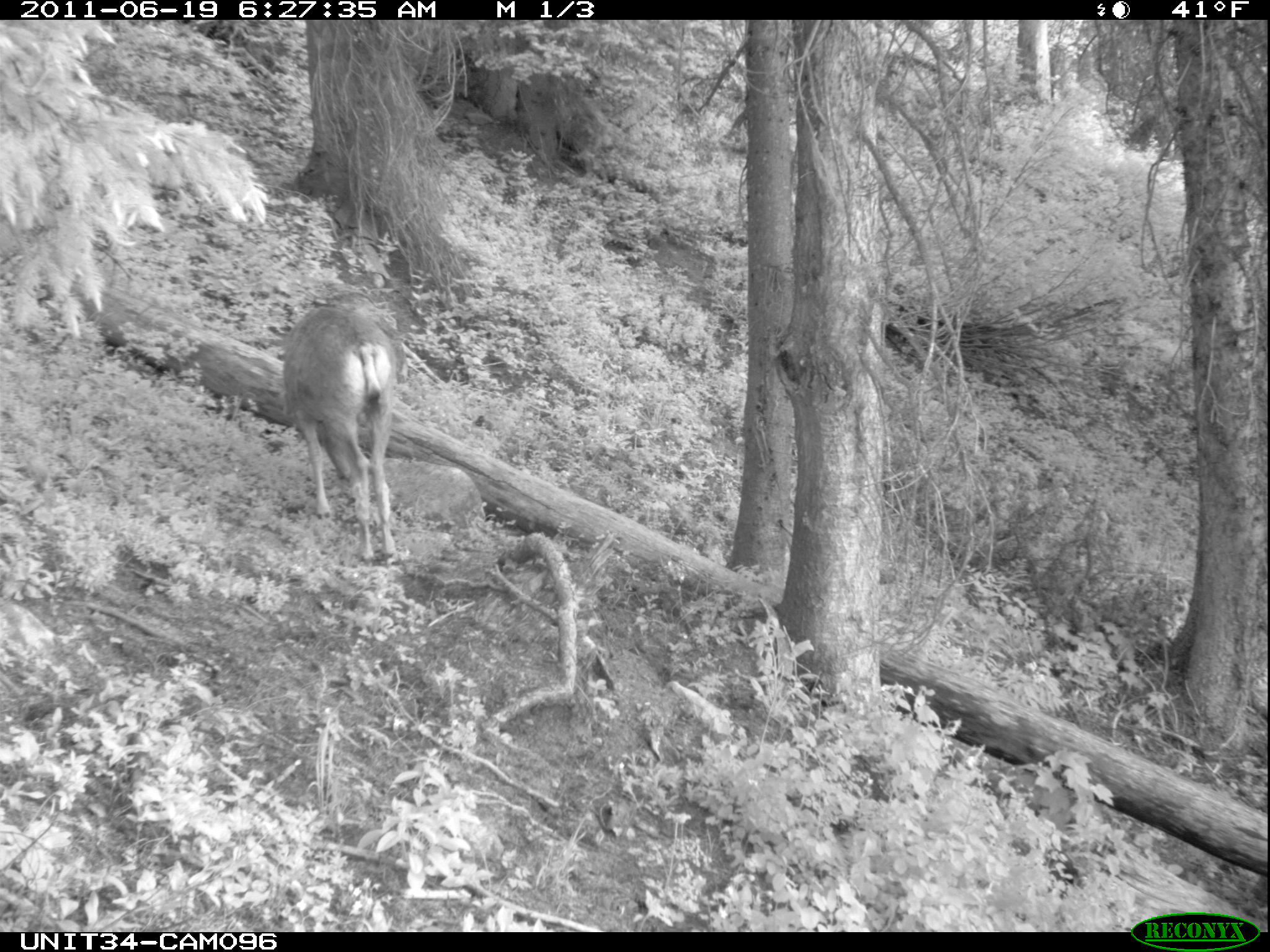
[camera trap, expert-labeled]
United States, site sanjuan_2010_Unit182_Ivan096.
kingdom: Animalia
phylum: Chordata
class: Mammalia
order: Artiodactyla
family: Cervidae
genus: Odocoileus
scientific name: Odocoileus hemionus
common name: mule deer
Odocoileus hemionus (mule deer).